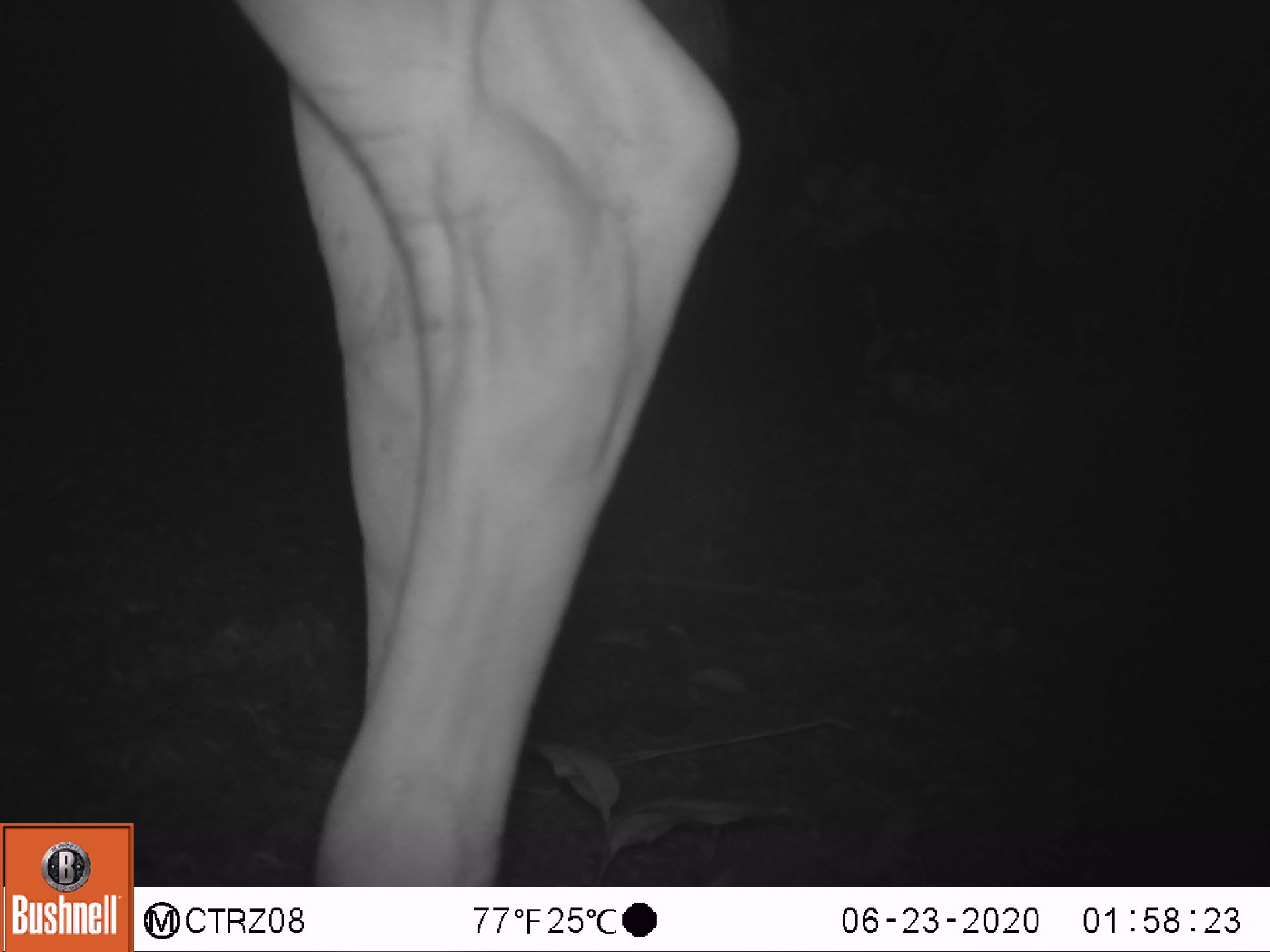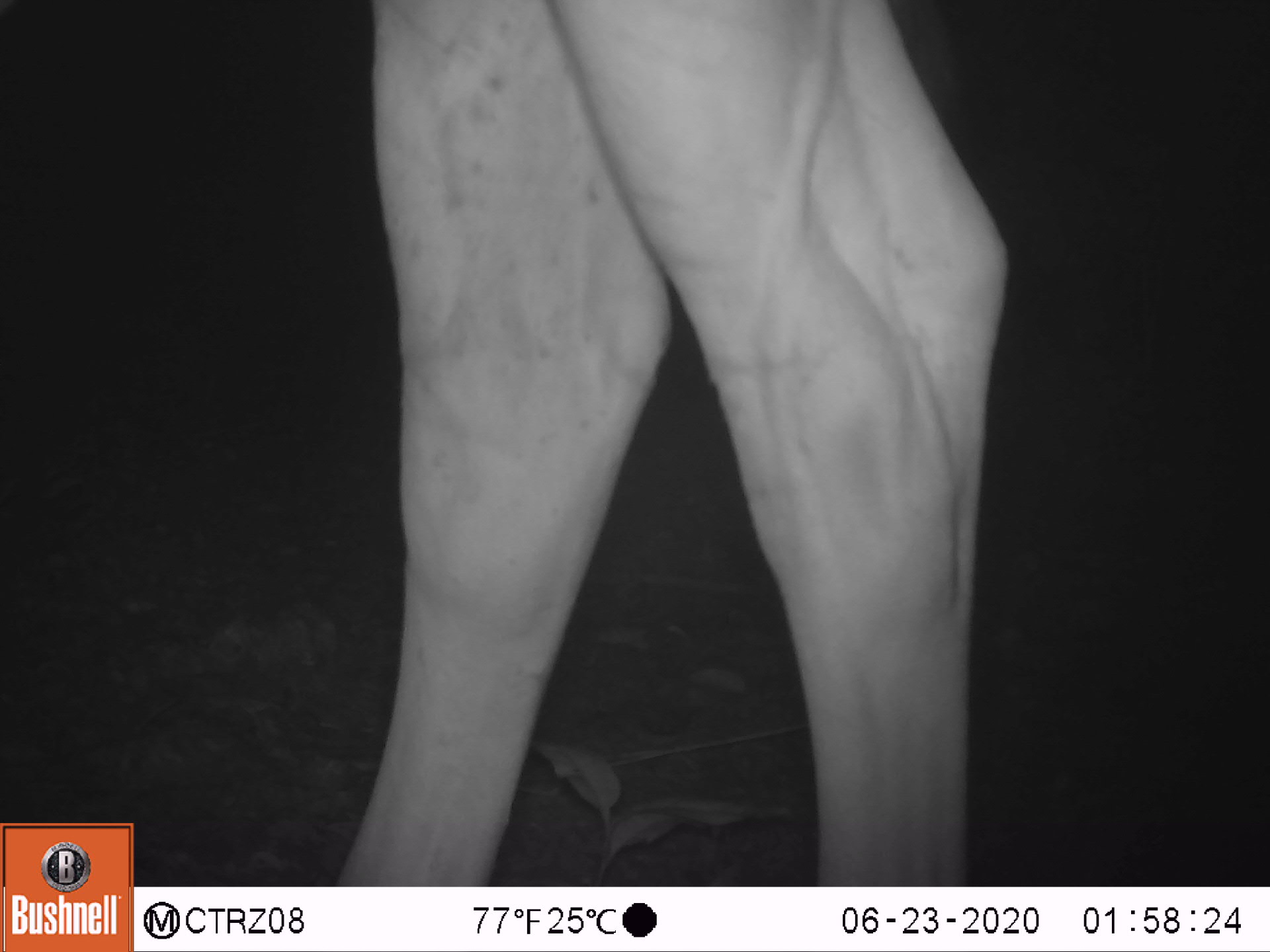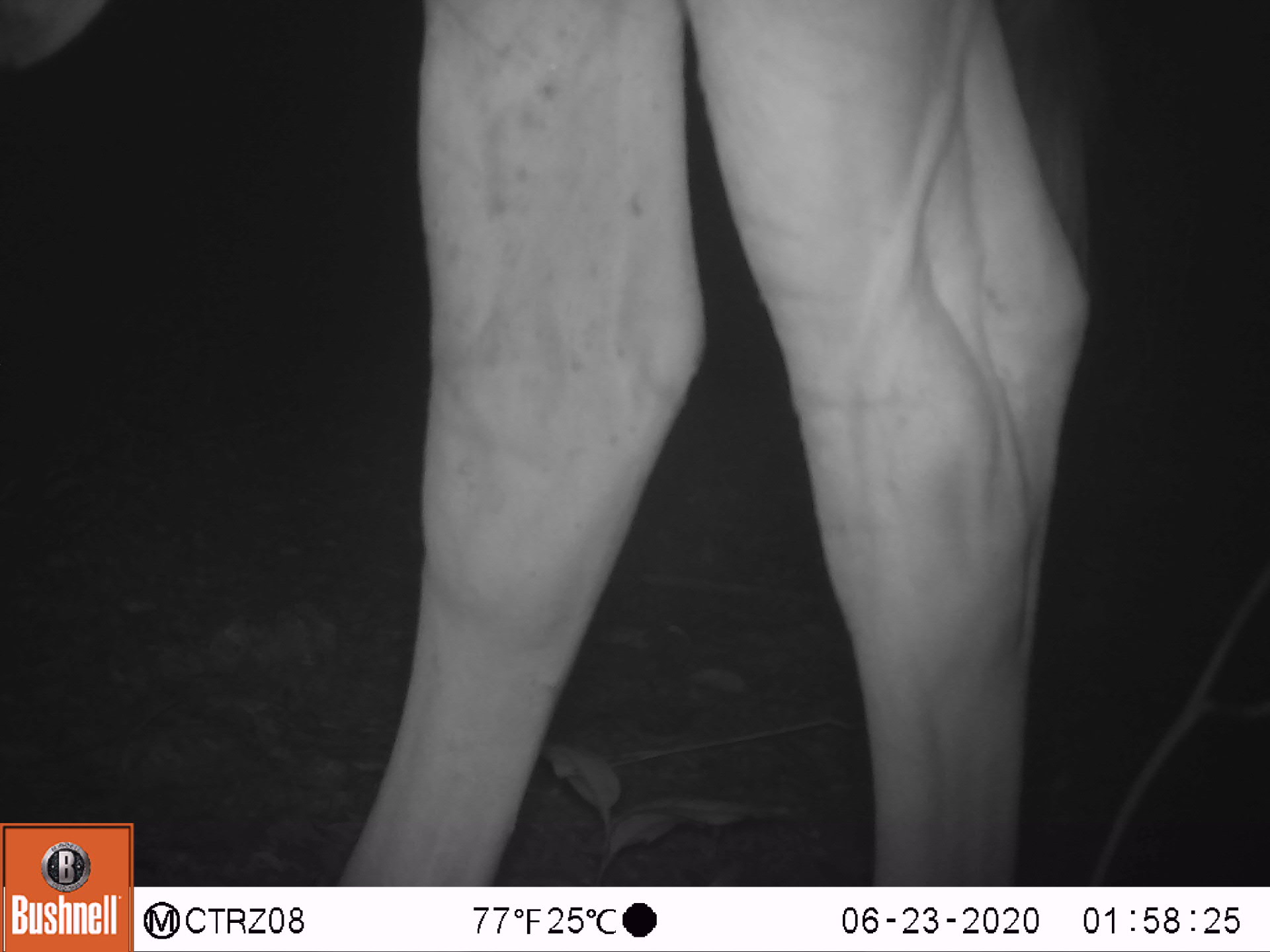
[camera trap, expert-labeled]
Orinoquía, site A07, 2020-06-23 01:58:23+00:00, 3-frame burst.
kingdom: Animalia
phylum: Chordata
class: Mammalia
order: Artiodactyla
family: Bovidae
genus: Bos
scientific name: Bos taurus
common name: cow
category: cattle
Cattle (cow) (Bos taurus).